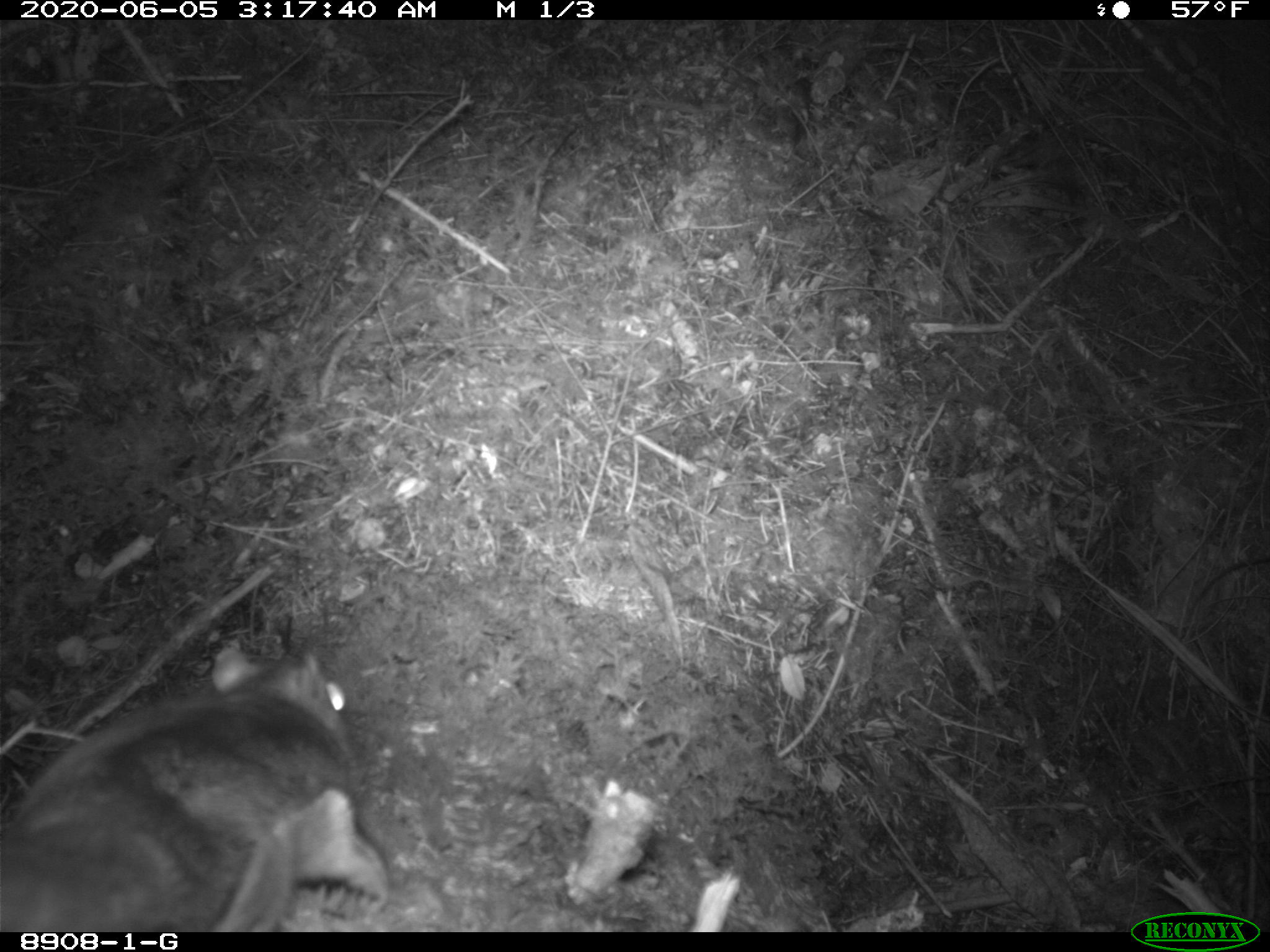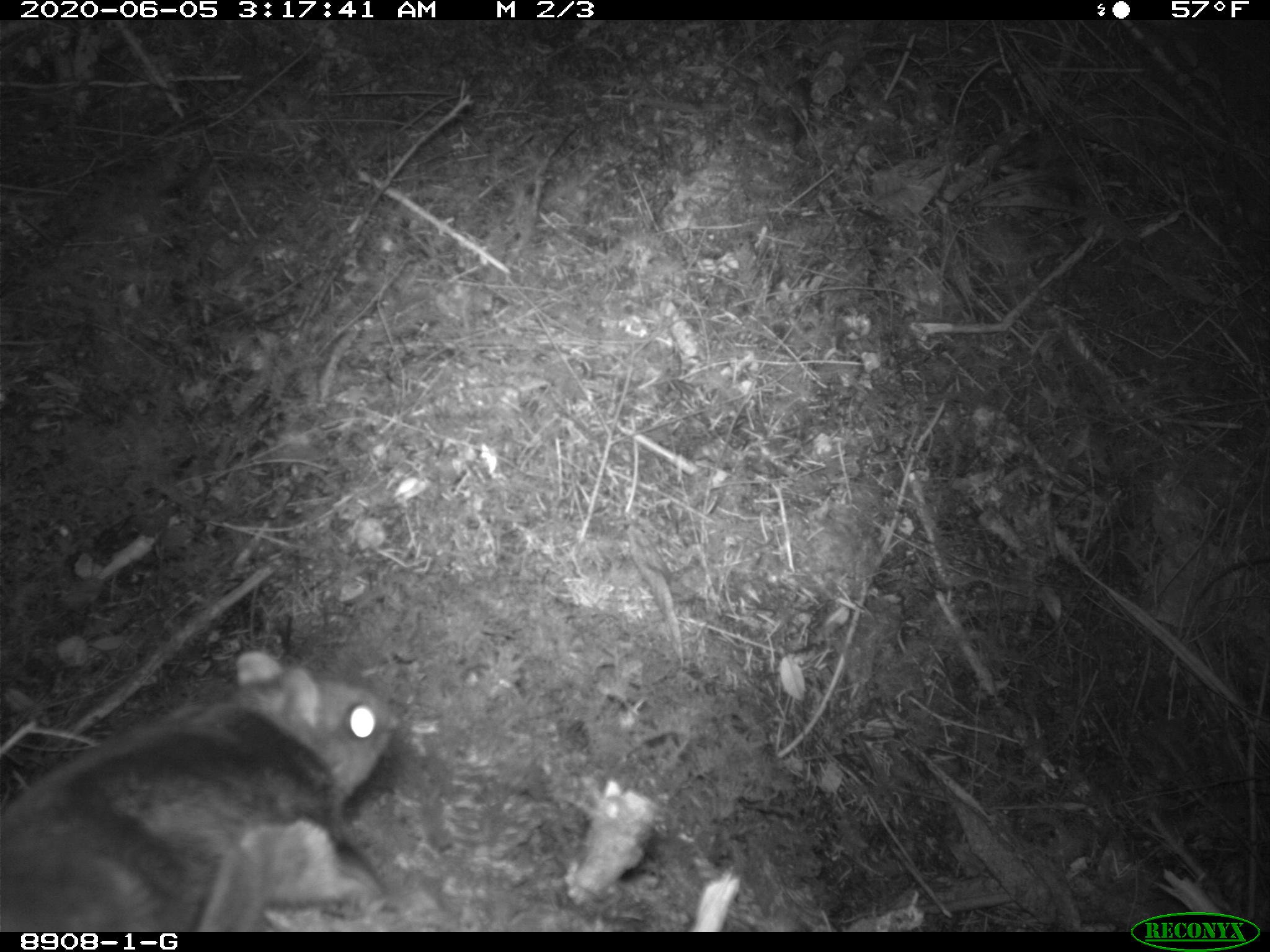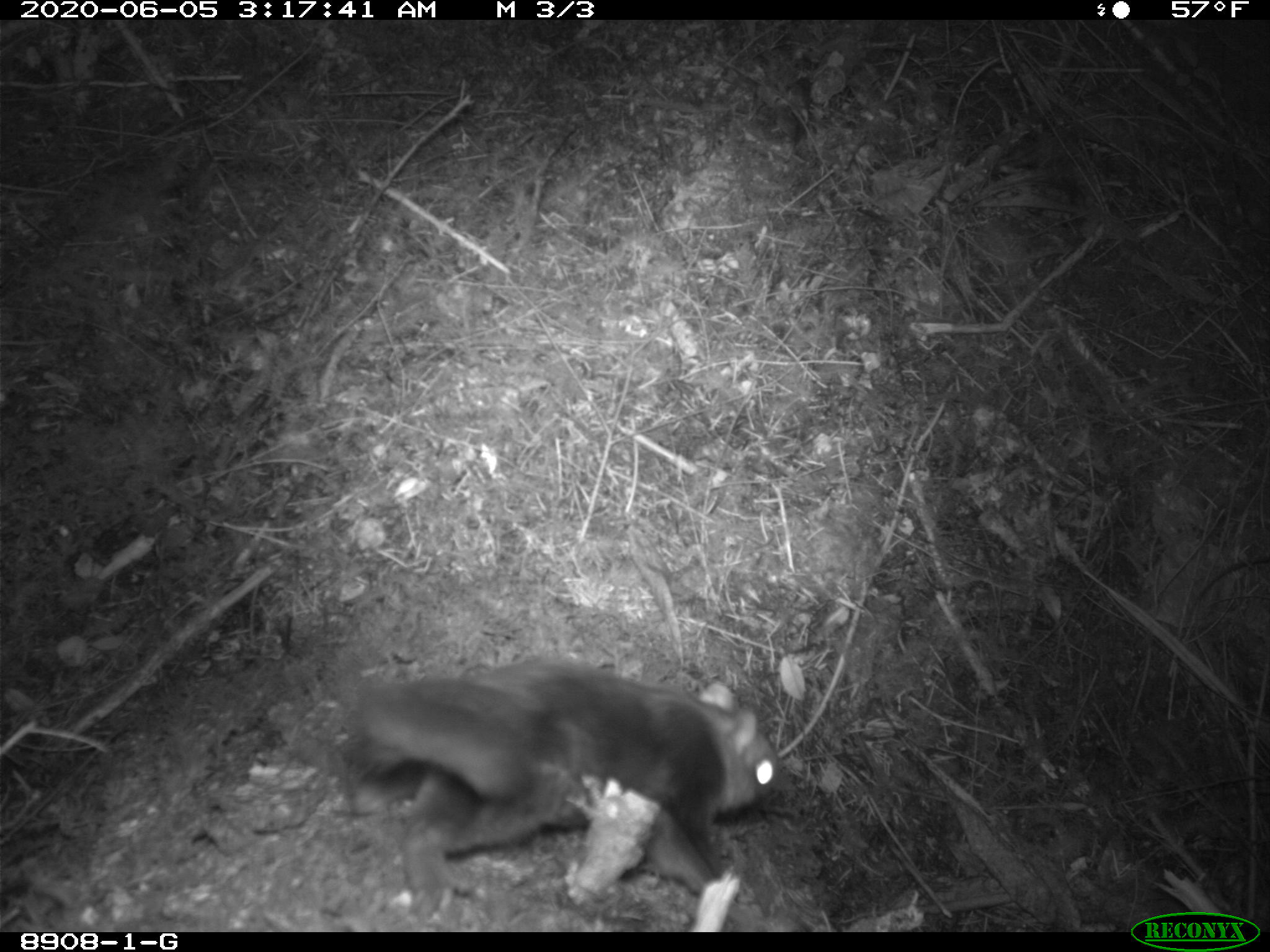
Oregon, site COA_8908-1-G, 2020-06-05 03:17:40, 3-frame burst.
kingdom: Animalia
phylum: Chordata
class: Mammalia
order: Rodentia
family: Sciuridae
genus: Glaucomys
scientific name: Glaucomys oregonensis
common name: humboldt's flying squirrel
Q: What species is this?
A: Humboldt's flying squirrel (Glaucomys oregonensis).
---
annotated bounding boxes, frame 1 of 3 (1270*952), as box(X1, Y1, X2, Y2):
humboldt's flying squirrel: box(8, 622, 406, 925)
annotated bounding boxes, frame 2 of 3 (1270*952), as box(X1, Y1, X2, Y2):
humboldt's flying squirrel: box(6, 624, 420, 926)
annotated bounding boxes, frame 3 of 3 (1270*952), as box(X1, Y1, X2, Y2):
humboldt's flying squirrel: box(325, 644, 794, 909)